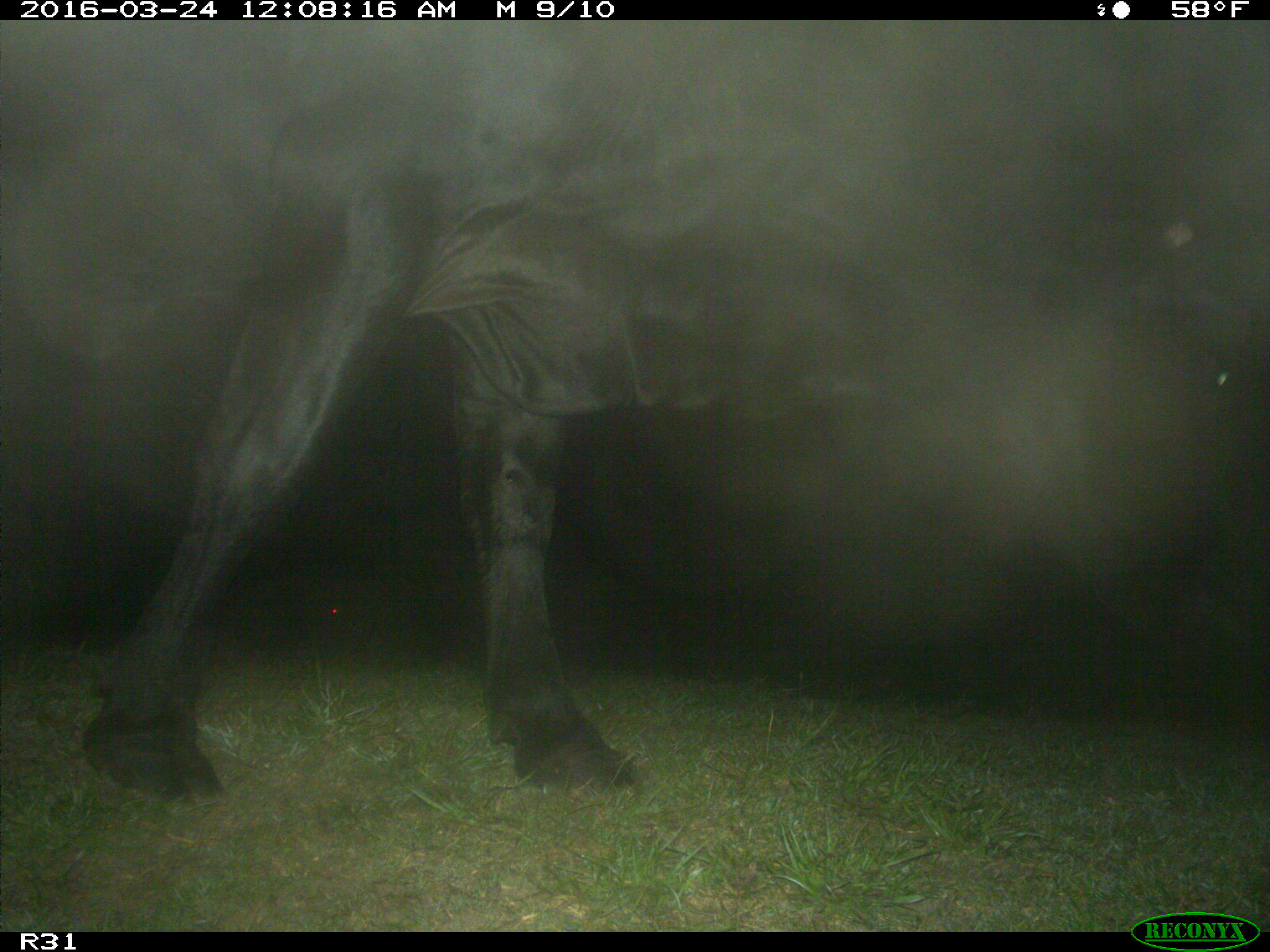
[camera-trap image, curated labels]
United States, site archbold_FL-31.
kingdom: Animalia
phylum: Chordata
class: Mammalia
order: Artiodactyla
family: Bovidae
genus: Bos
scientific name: Bos taurus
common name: domestic cow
Bos taurus (domestic cow).